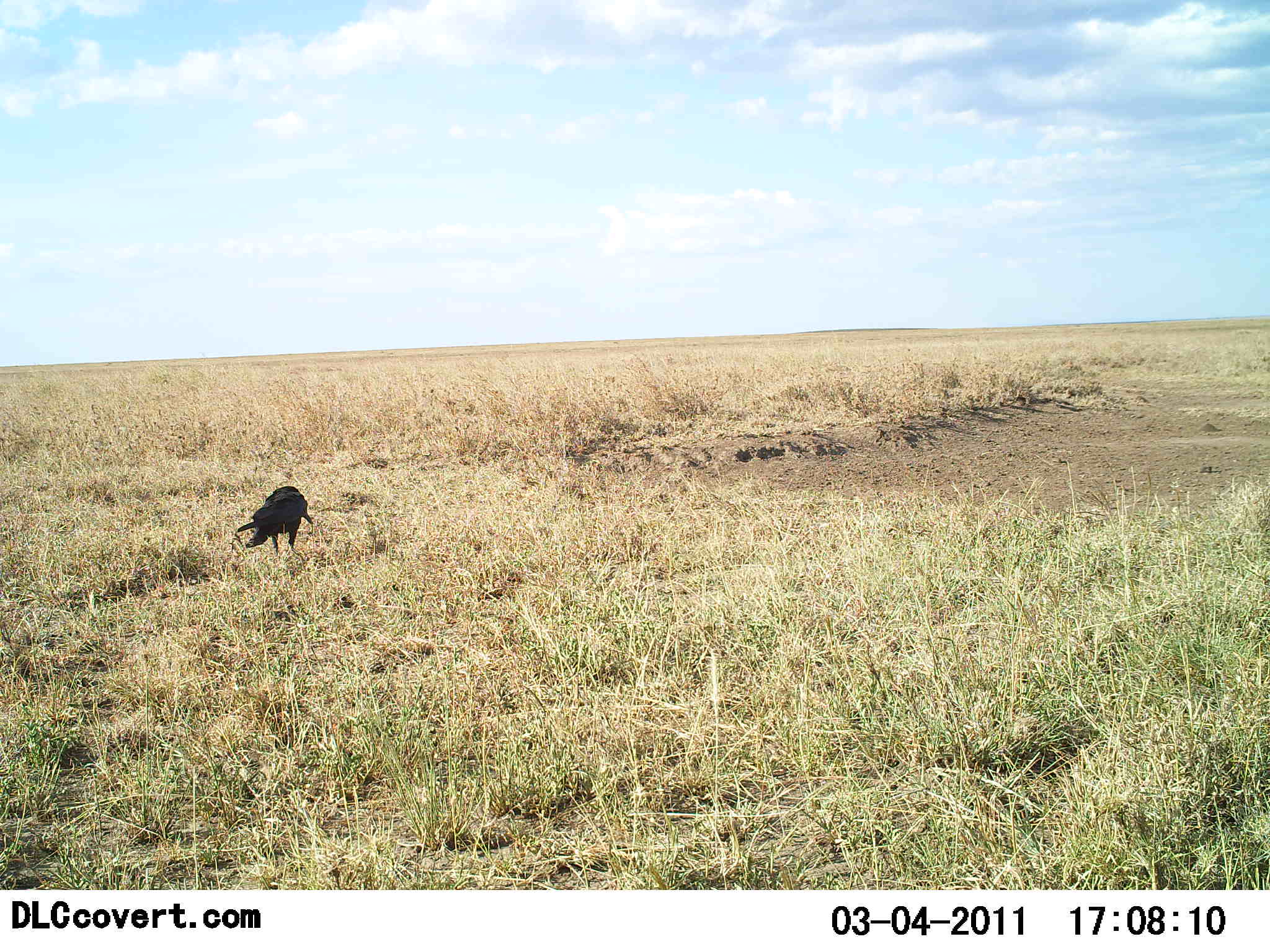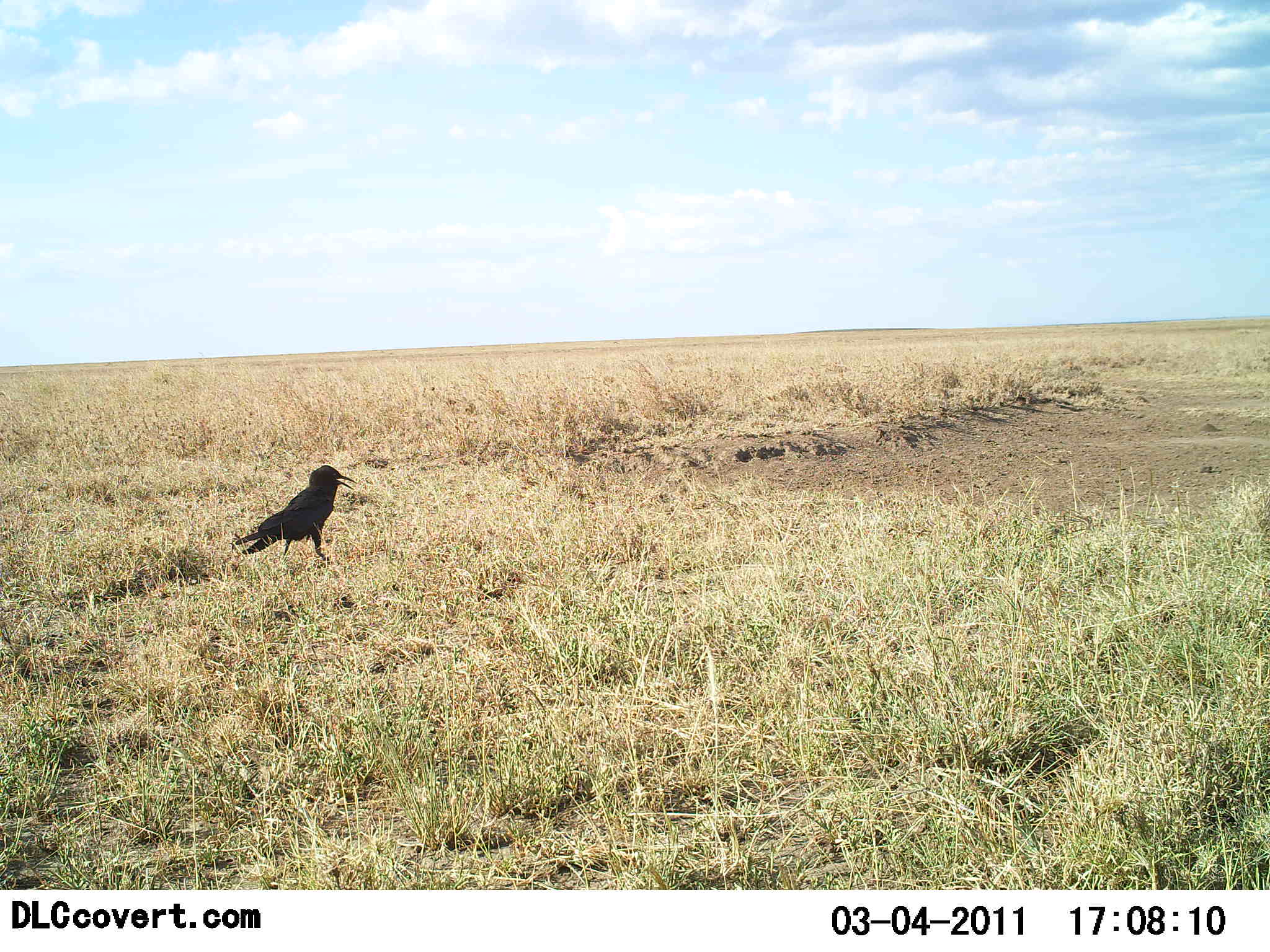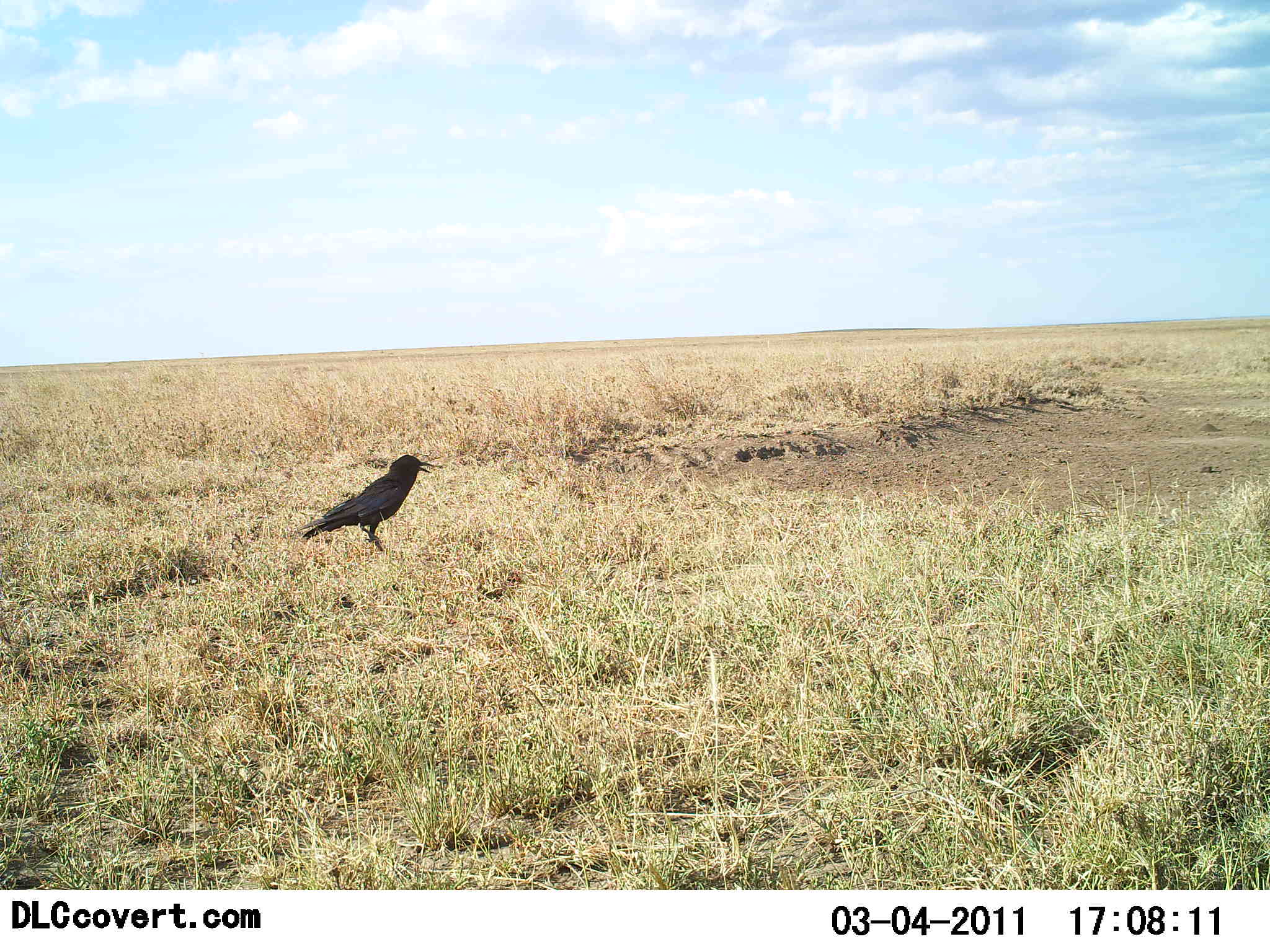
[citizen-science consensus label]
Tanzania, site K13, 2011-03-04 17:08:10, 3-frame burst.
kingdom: Animalia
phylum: Chordata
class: Aves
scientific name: Aves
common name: bird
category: otherbird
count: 1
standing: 41%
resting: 0%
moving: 65%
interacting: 0%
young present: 0%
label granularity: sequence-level